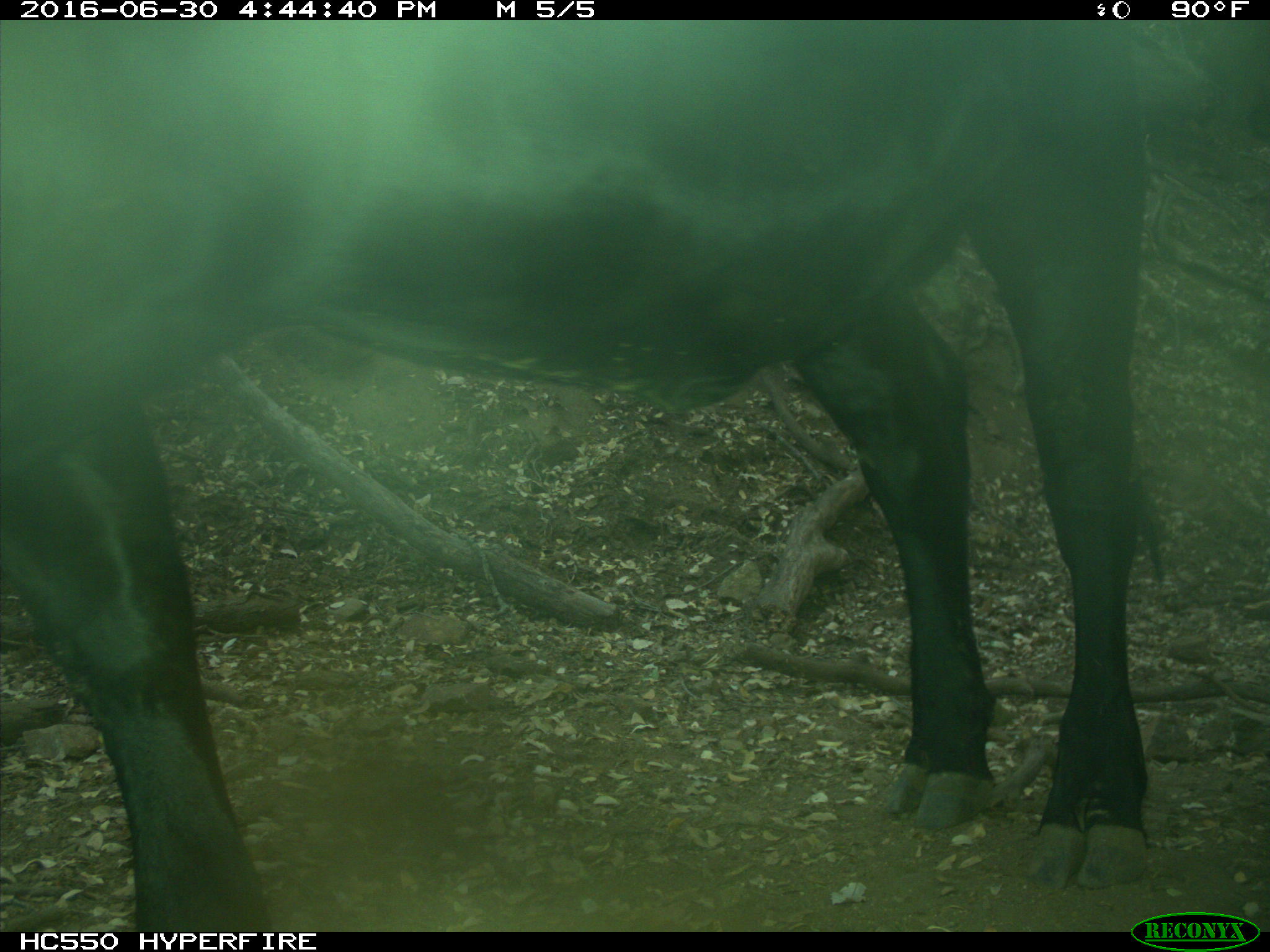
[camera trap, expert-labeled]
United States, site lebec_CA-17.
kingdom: Animalia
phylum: Chordata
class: Mammalia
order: Artiodactyla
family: Bovidae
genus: Bos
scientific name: Bos taurus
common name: domestic cow